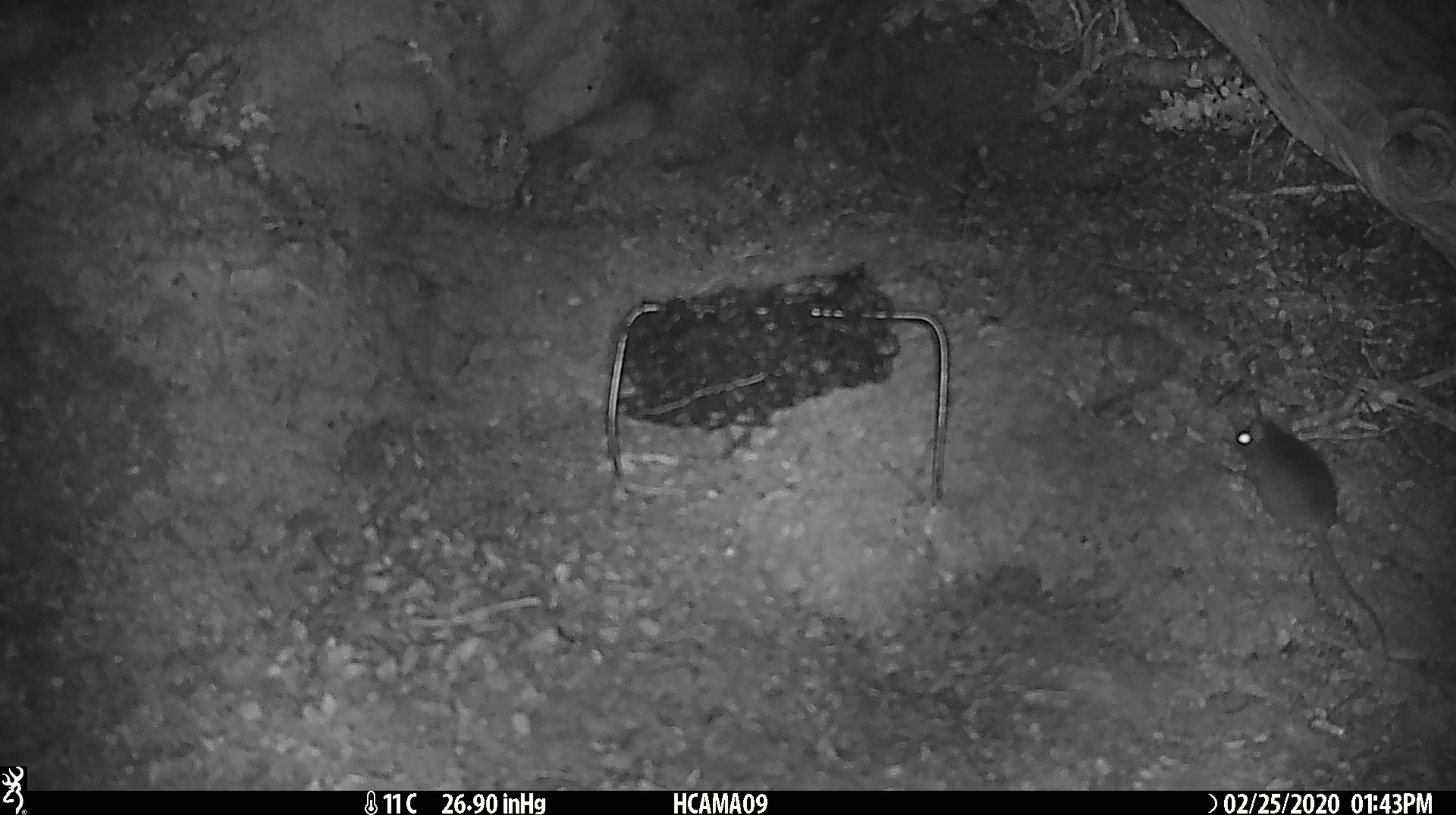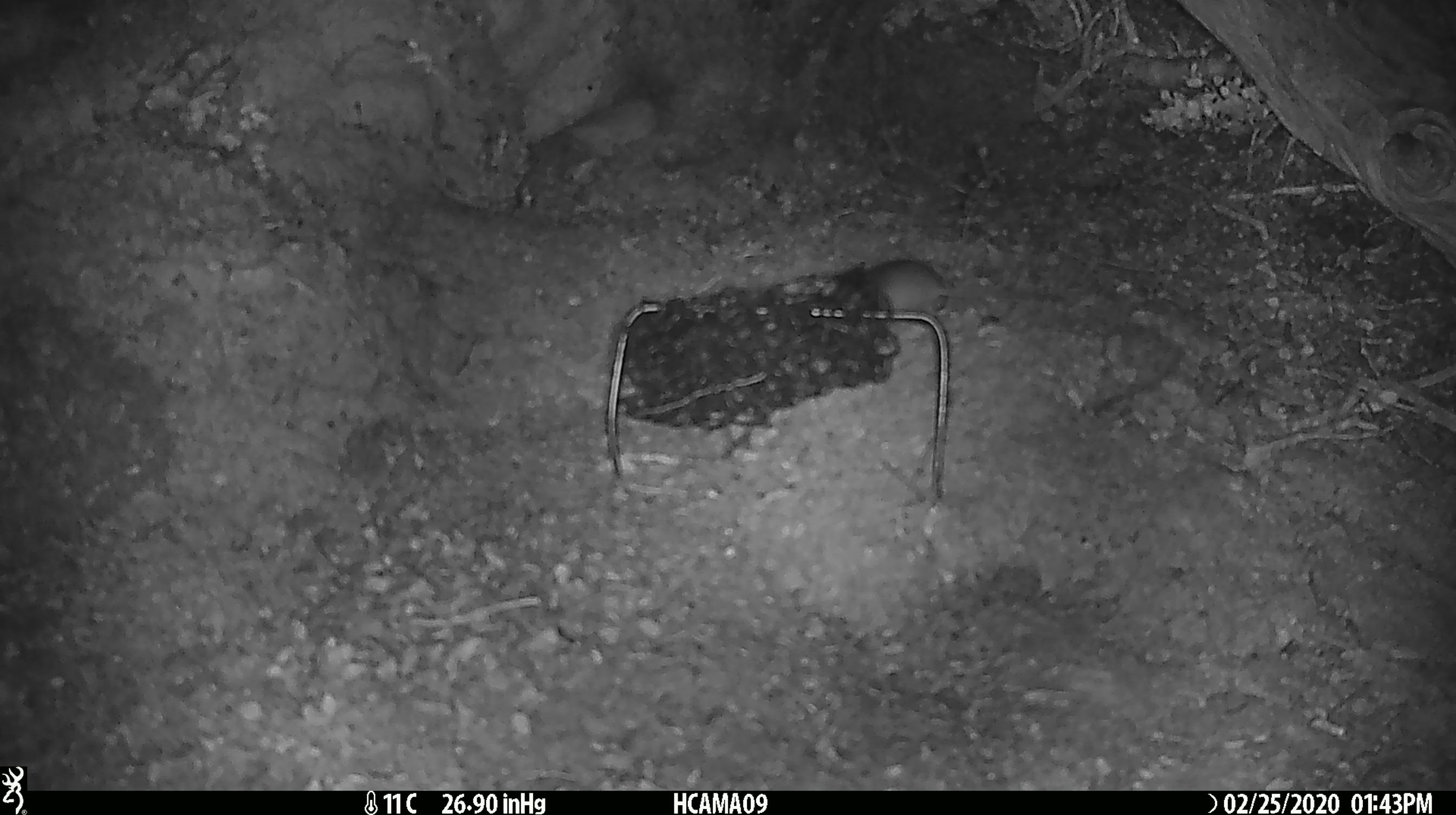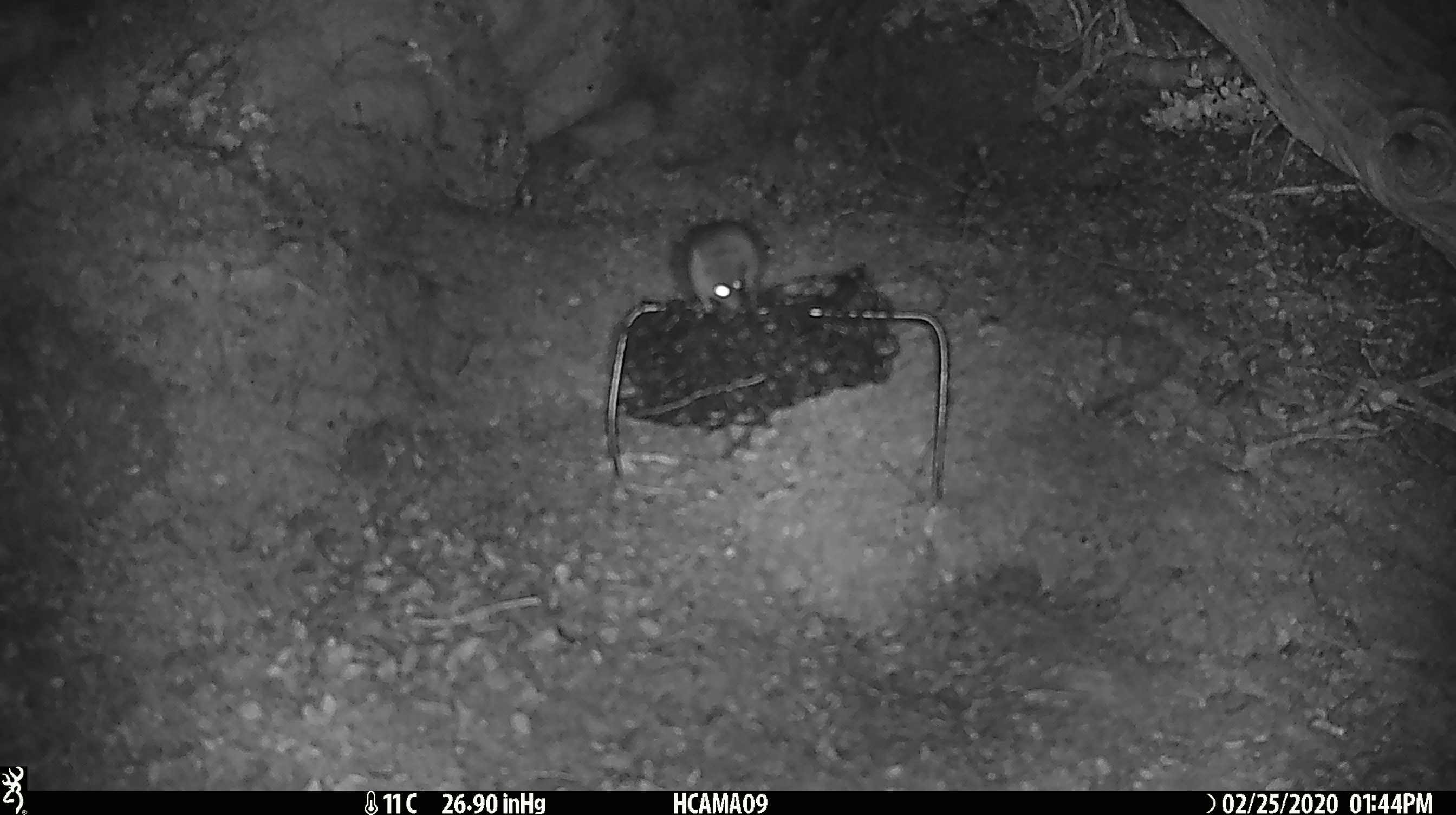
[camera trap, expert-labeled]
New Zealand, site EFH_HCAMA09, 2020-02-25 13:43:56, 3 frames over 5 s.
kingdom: Animalia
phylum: Chordata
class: Mammalia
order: Rodentia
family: Muridae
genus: Mus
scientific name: Mus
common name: mouse